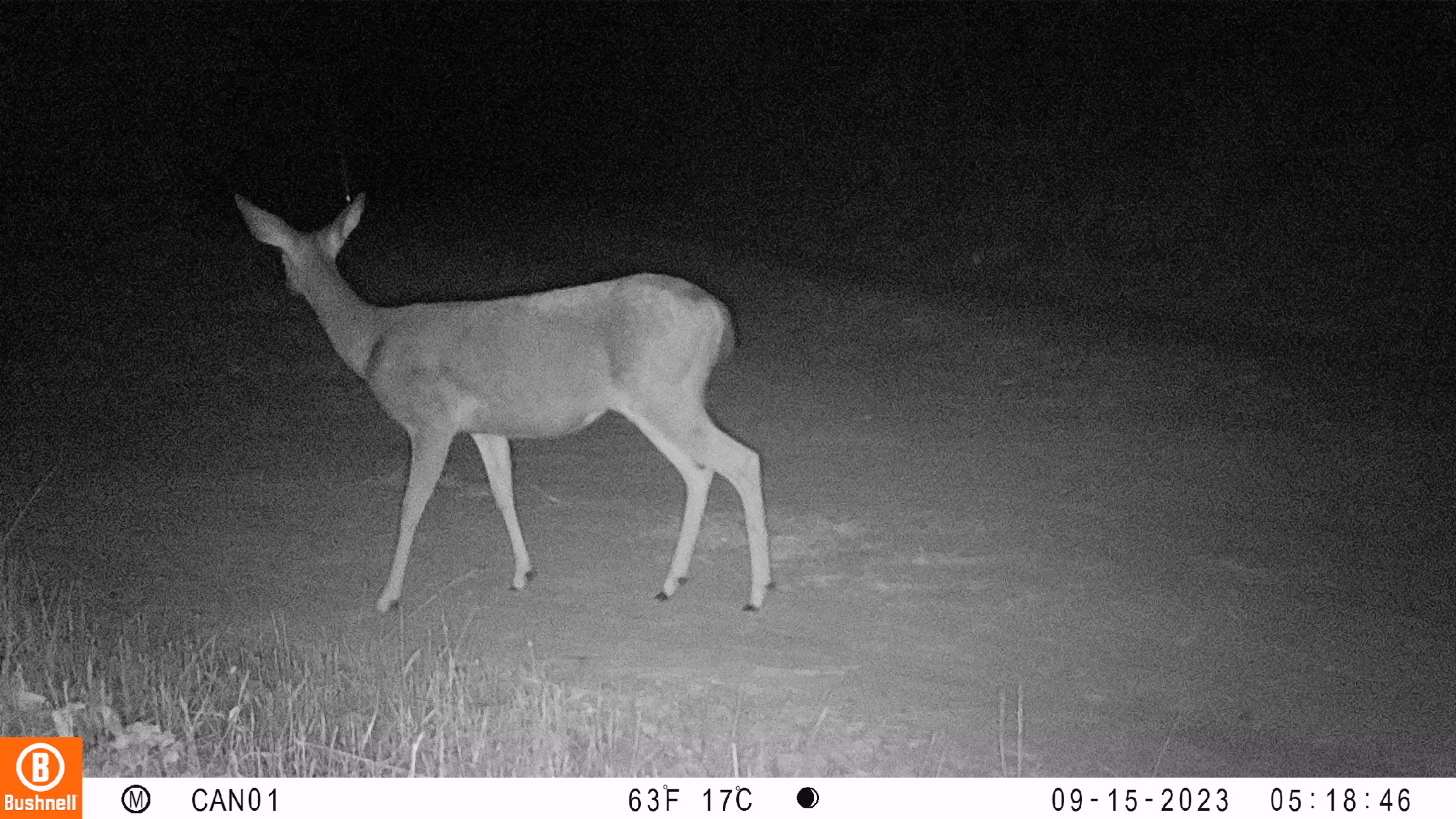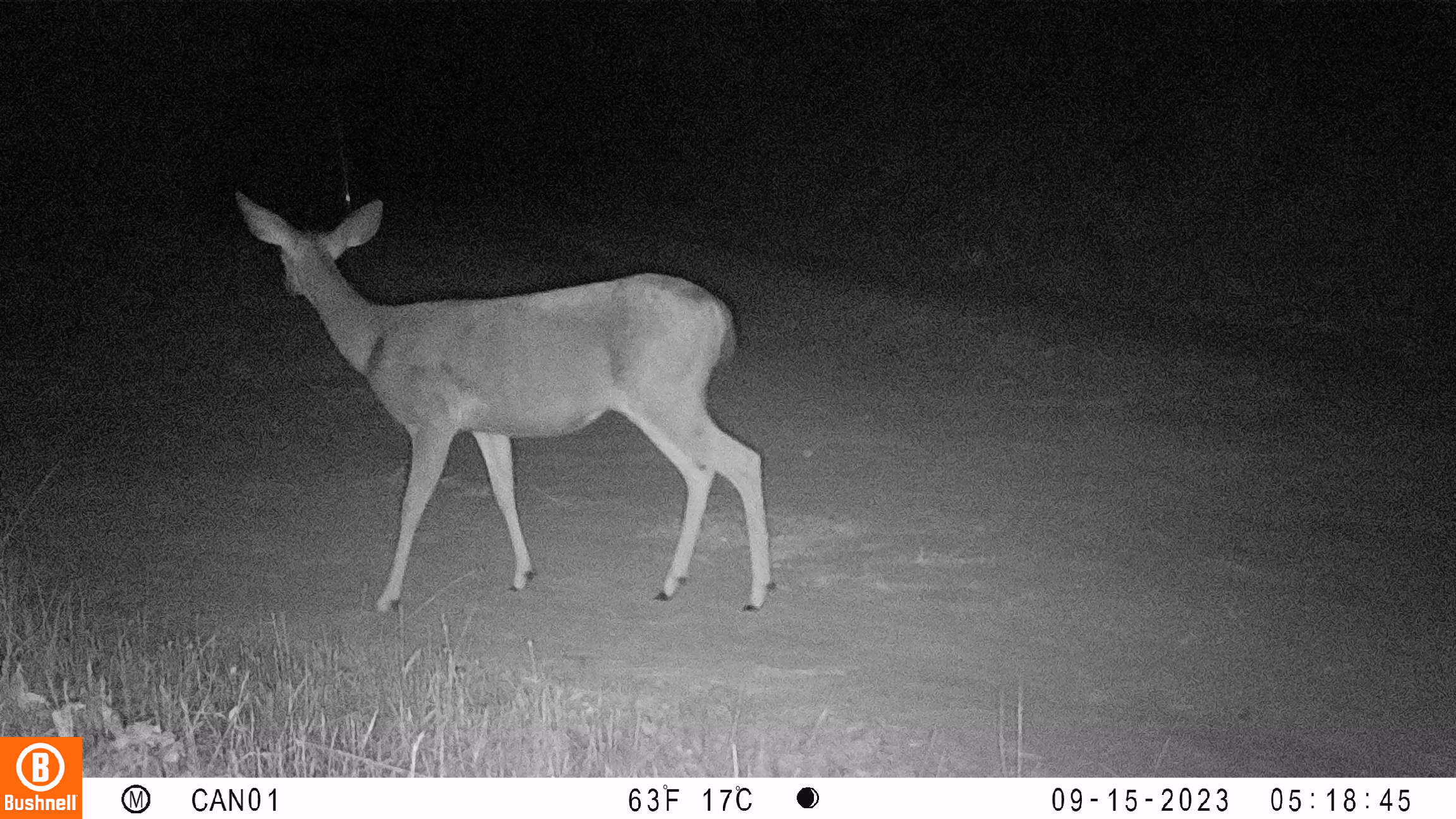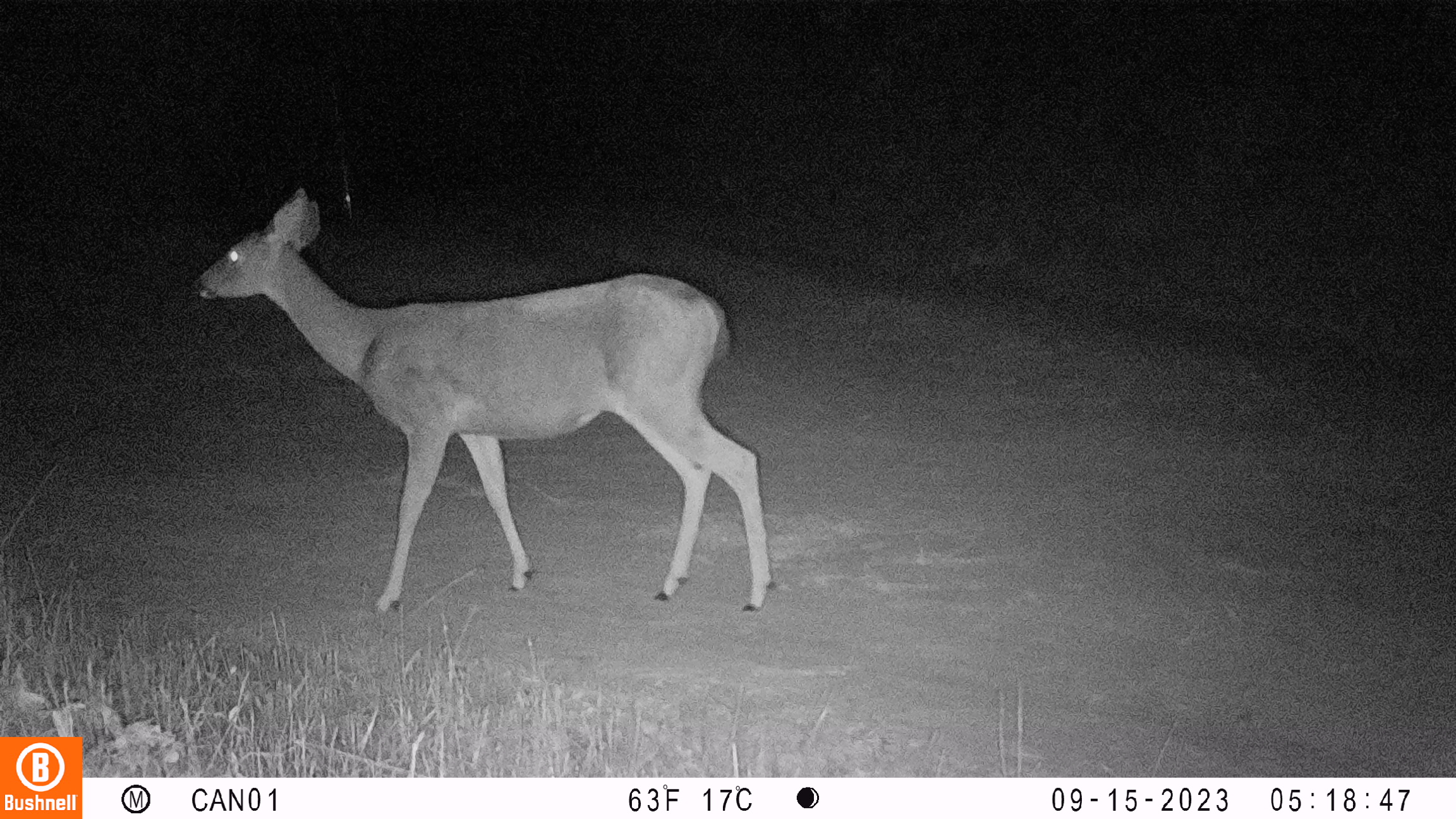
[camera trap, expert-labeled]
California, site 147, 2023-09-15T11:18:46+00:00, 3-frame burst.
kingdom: Animalia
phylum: Chordata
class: Mammalia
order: Artiodactyla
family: Cervidae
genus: Odocoileus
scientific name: Odocoileus hemionus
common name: mule deer